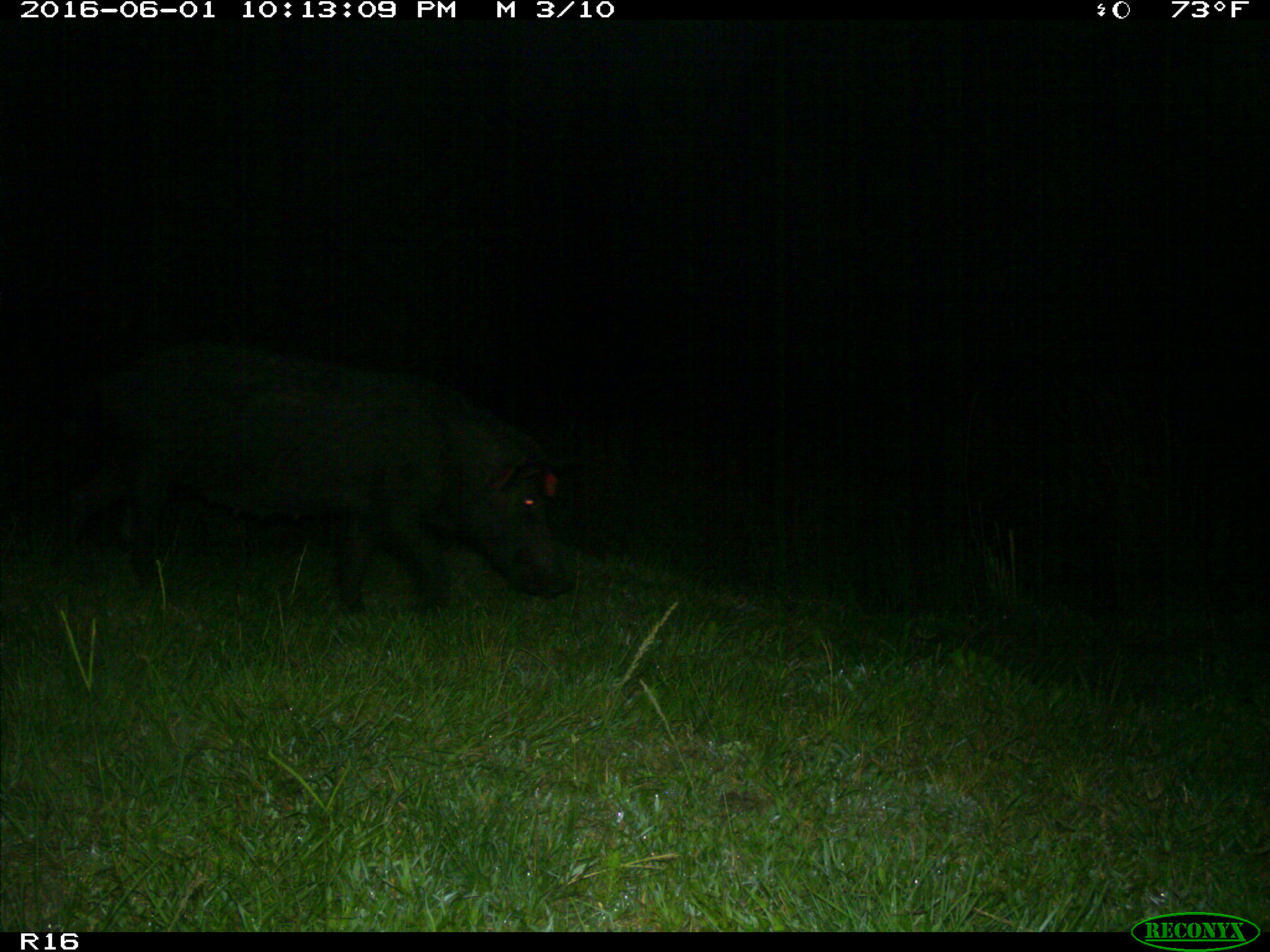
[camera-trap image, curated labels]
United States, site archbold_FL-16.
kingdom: Animalia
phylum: Chordata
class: Mammalia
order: Artiodactyla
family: Suidae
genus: Sus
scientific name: Sus scrofa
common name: wild boar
Sus scrofa (wild boar).